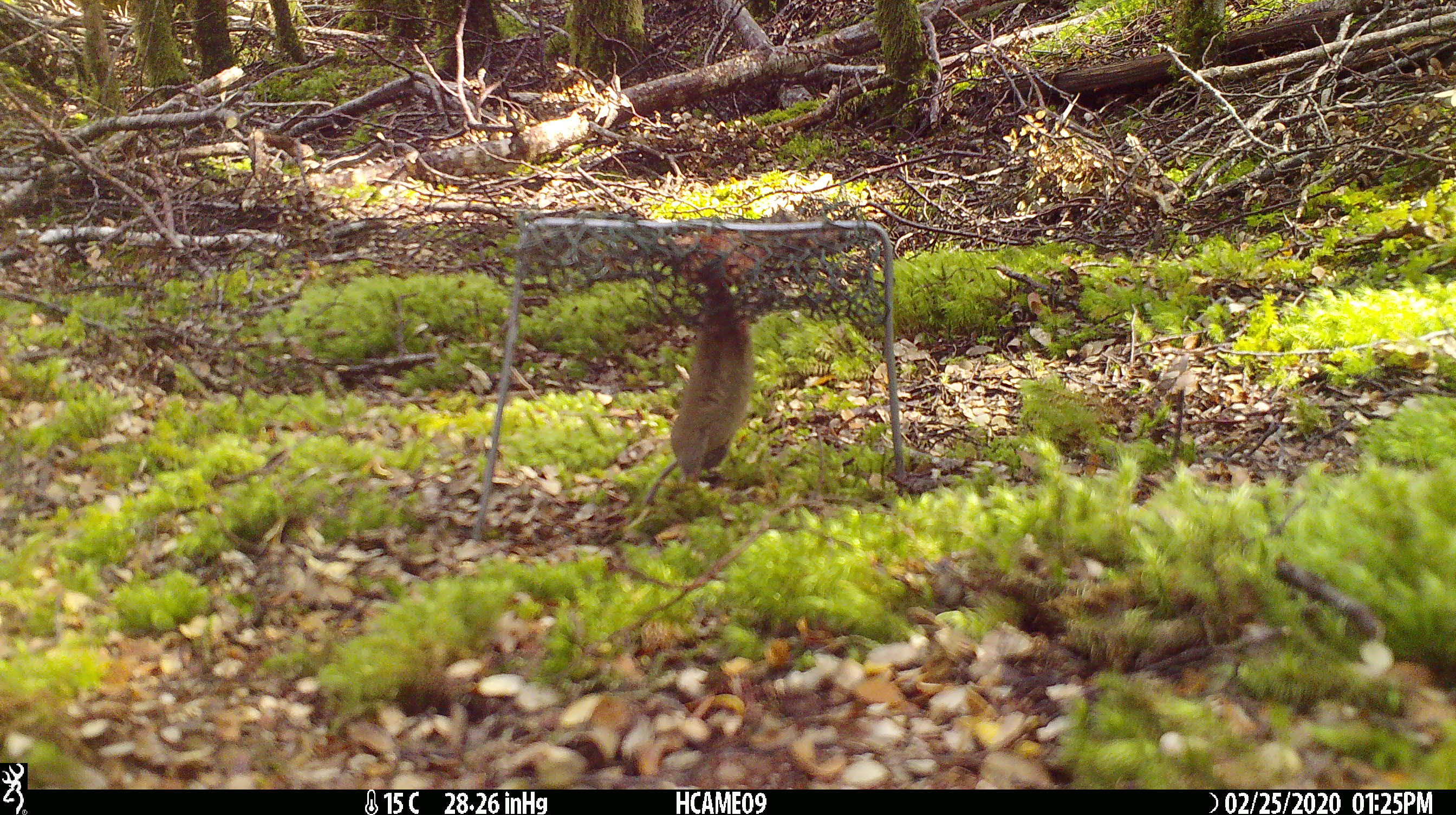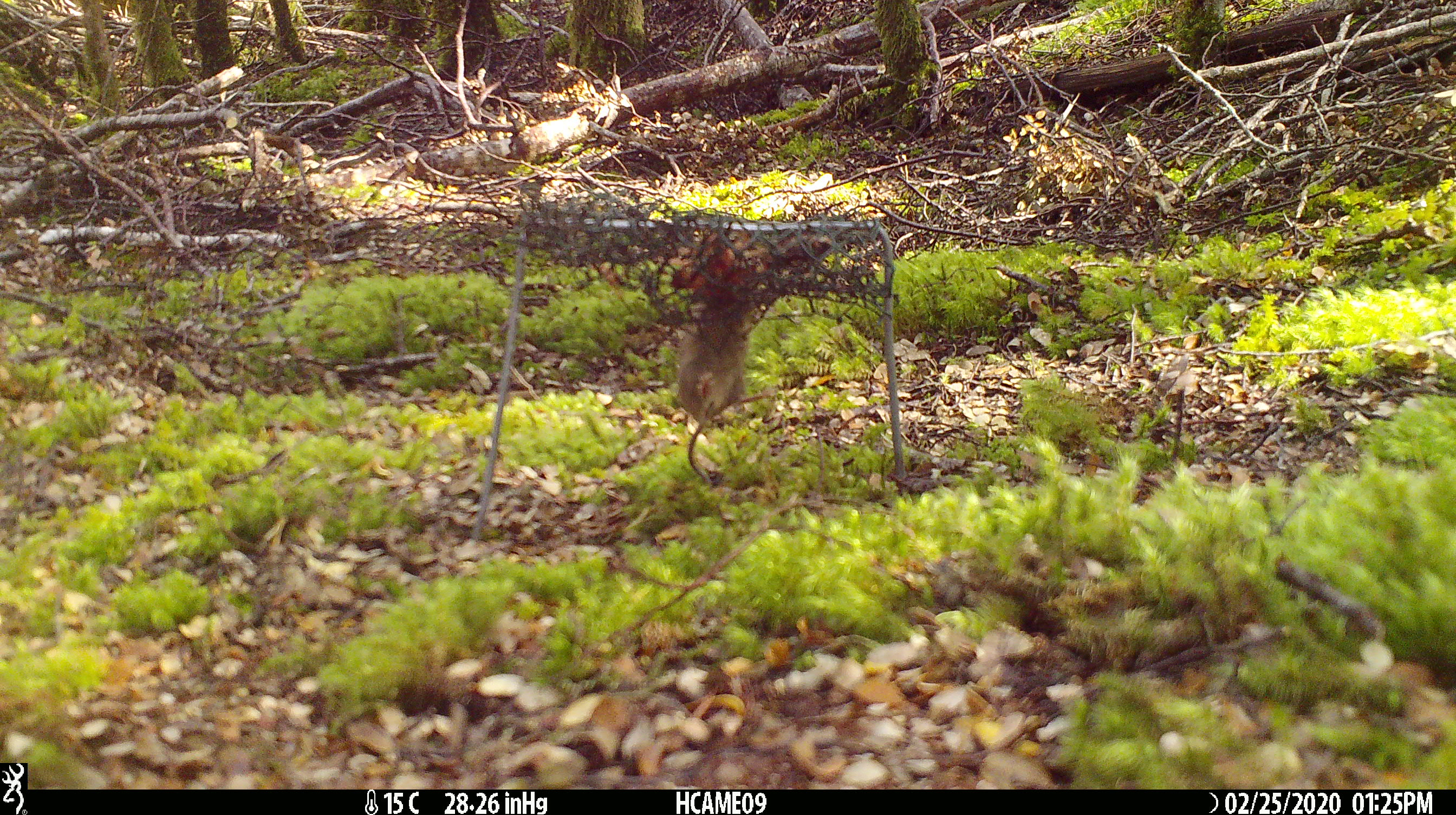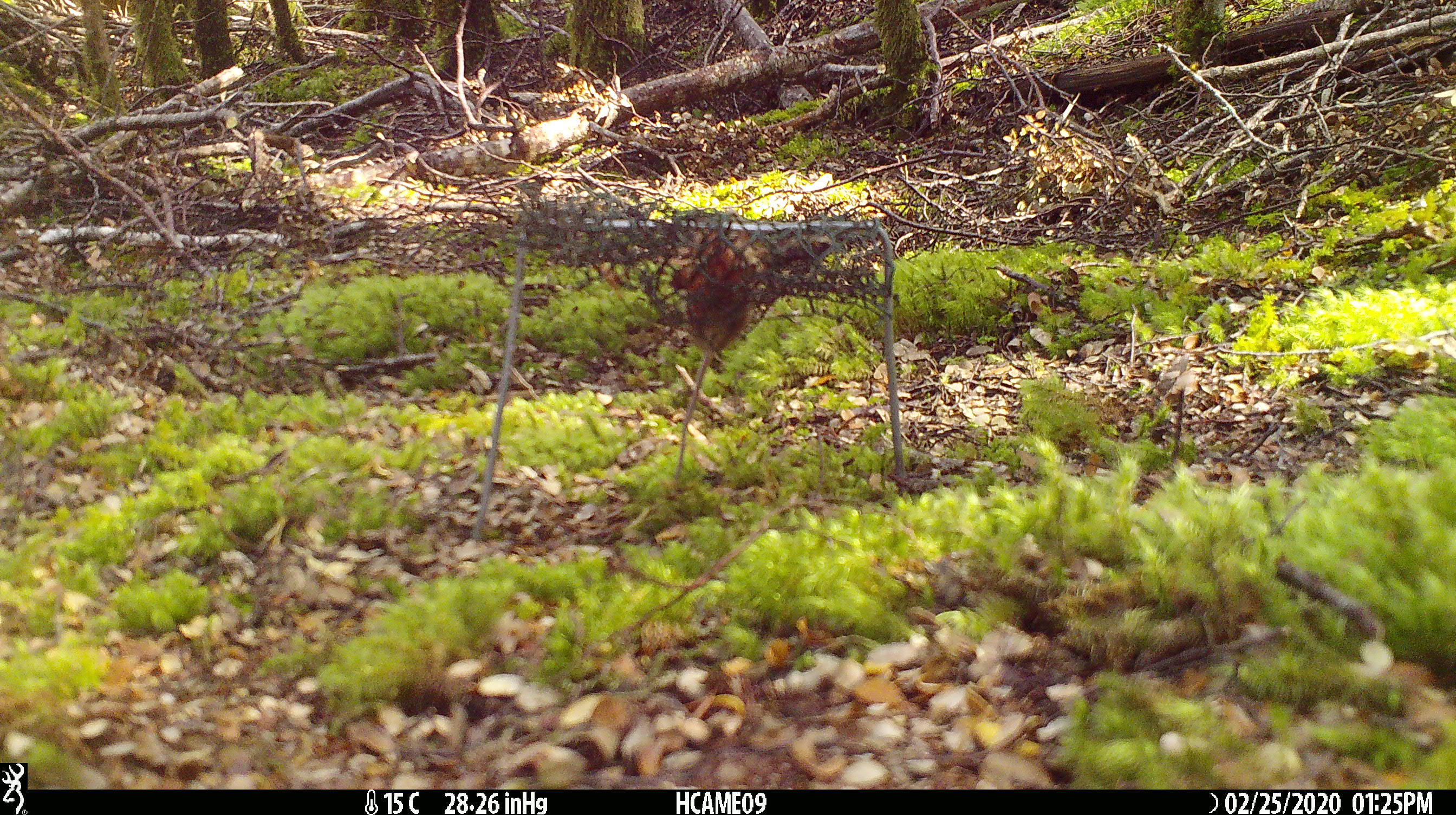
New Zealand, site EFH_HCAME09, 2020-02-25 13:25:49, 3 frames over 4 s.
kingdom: Animalia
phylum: Chordata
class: Mammalia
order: Rodentia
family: Muridae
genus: Mus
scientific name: Mus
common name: mouse